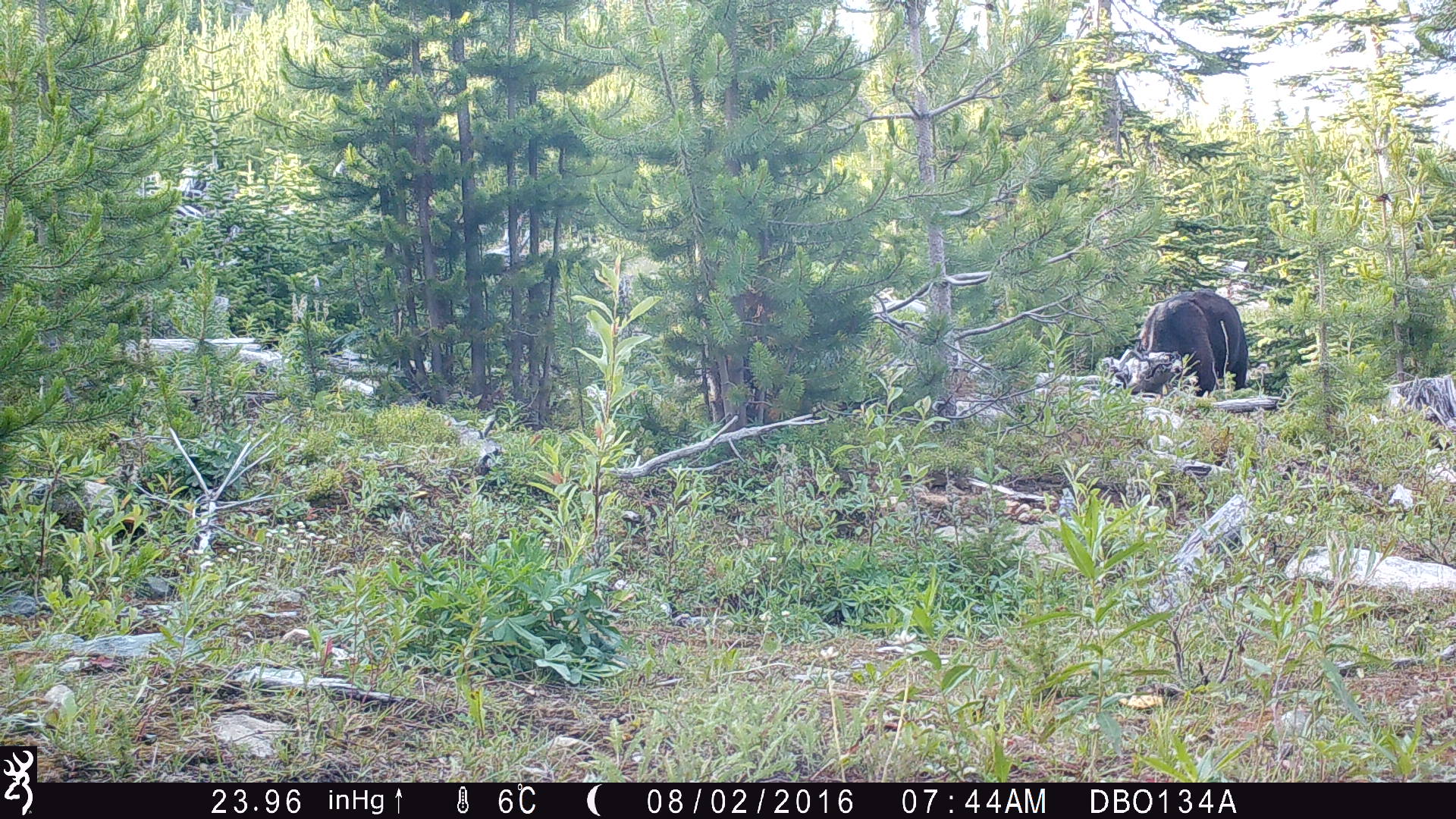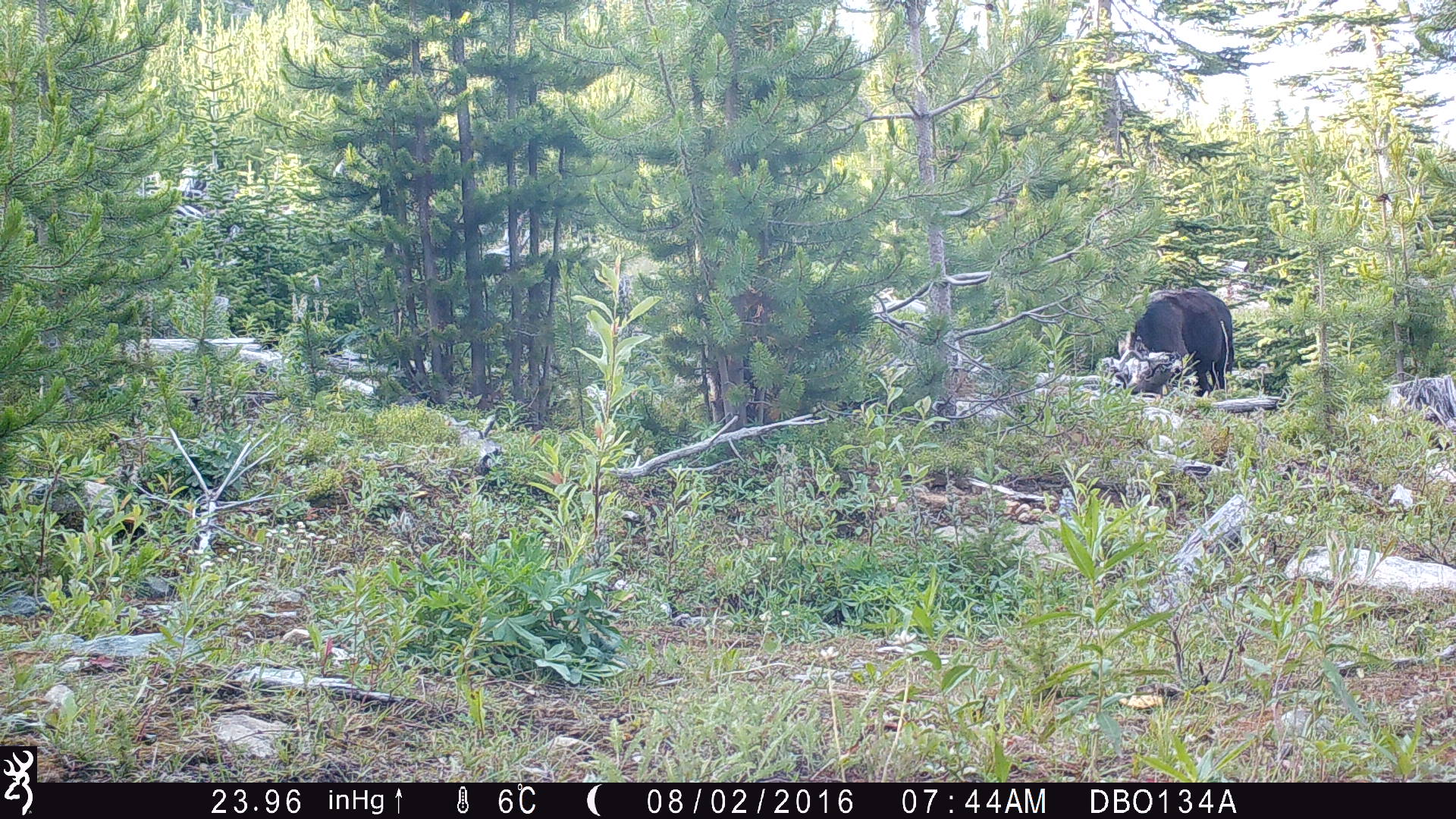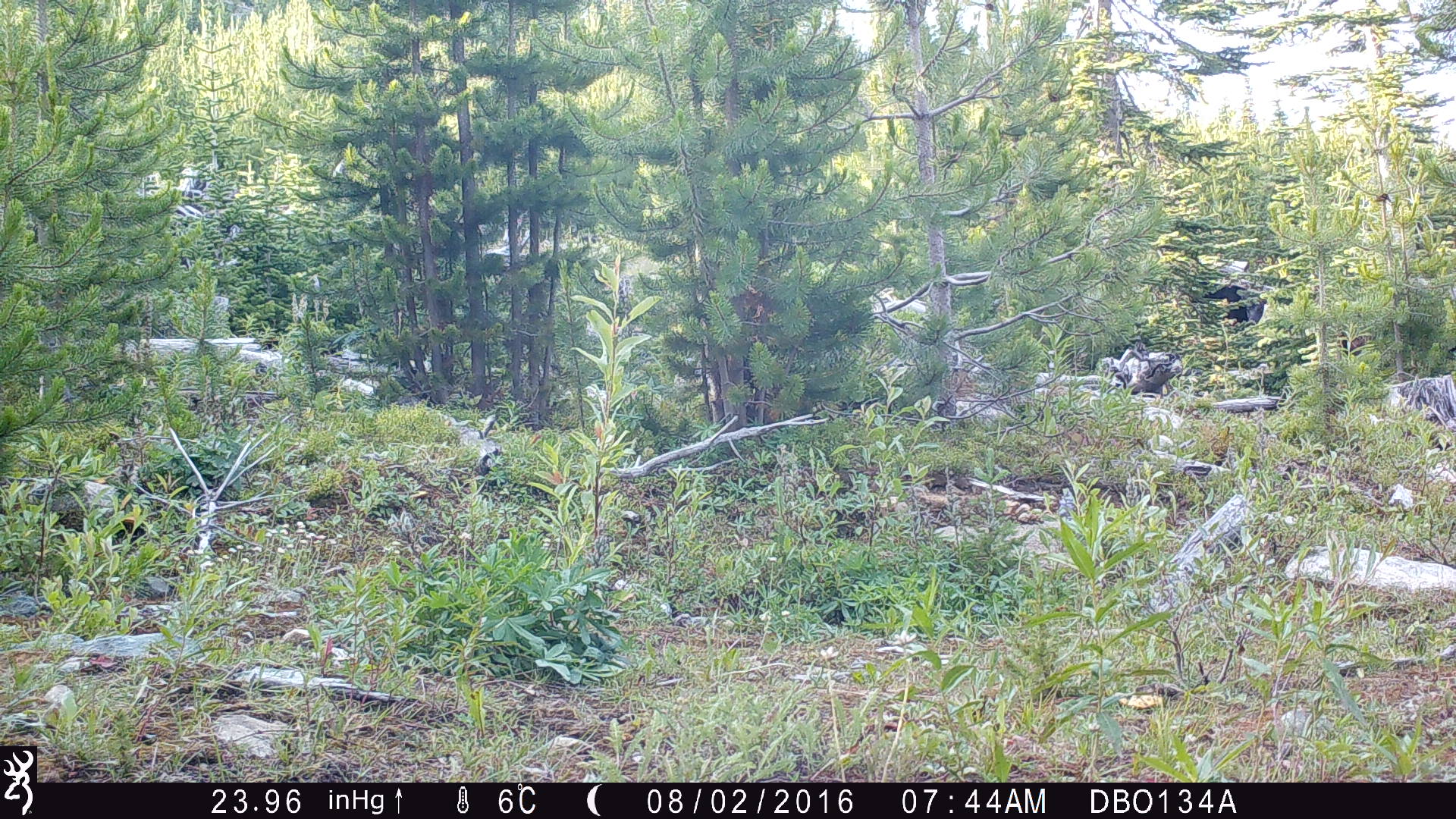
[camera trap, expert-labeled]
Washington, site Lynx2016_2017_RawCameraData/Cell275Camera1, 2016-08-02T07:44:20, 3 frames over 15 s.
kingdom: Animalia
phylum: Chordata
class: Mammalia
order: Artiodactyla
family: Bovidae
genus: Bos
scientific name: Bos taurus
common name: domestic cattle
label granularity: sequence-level